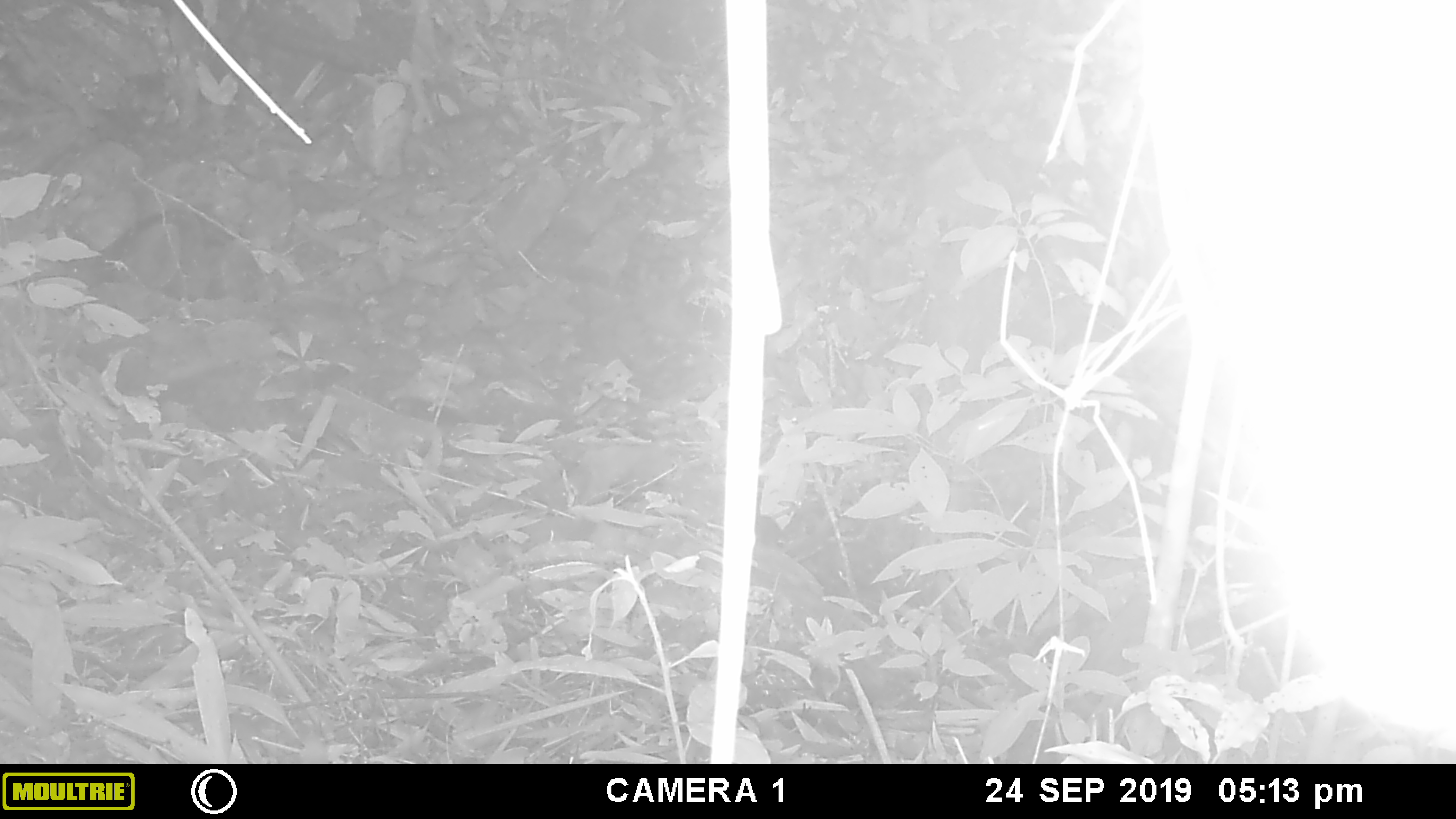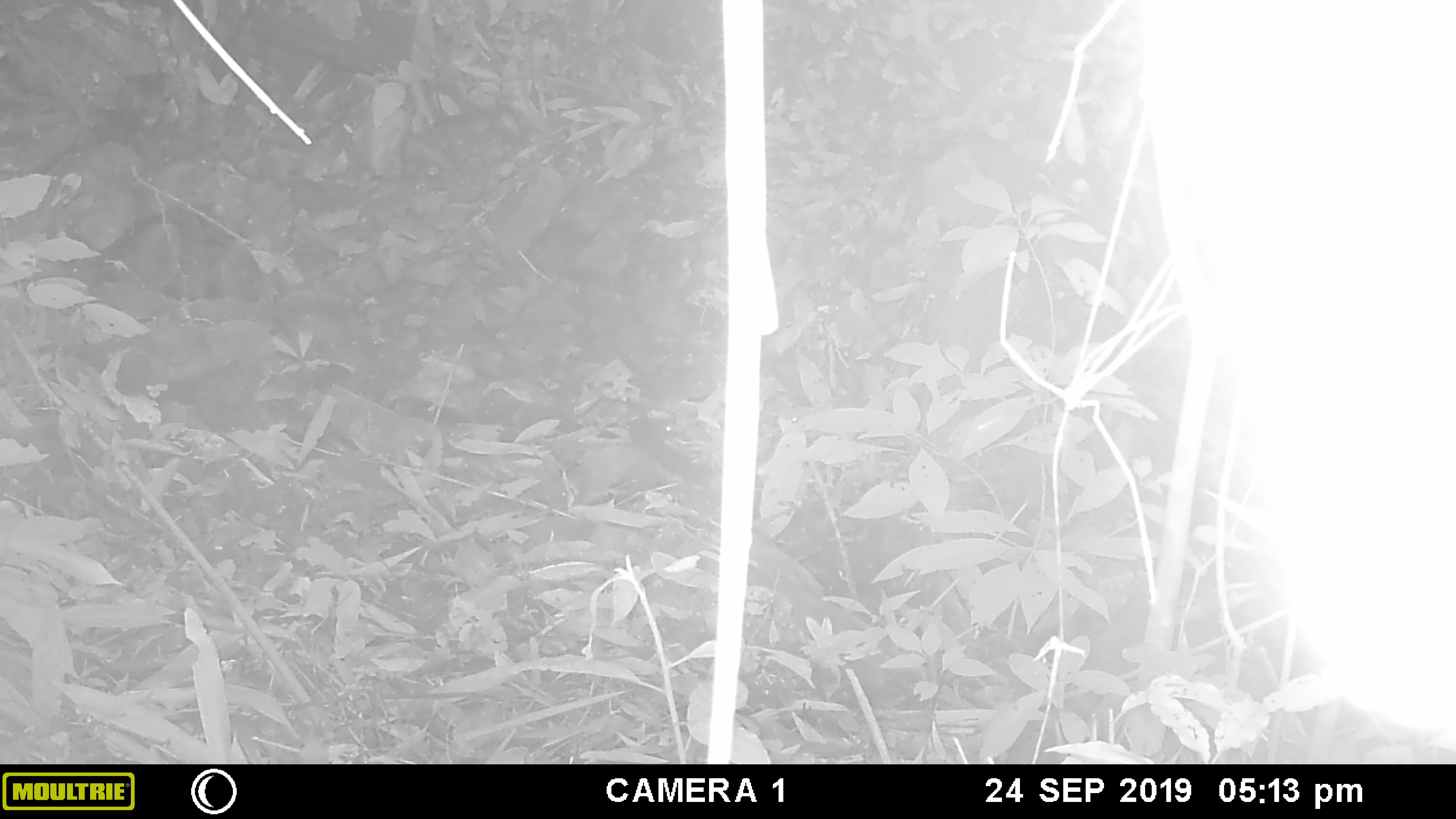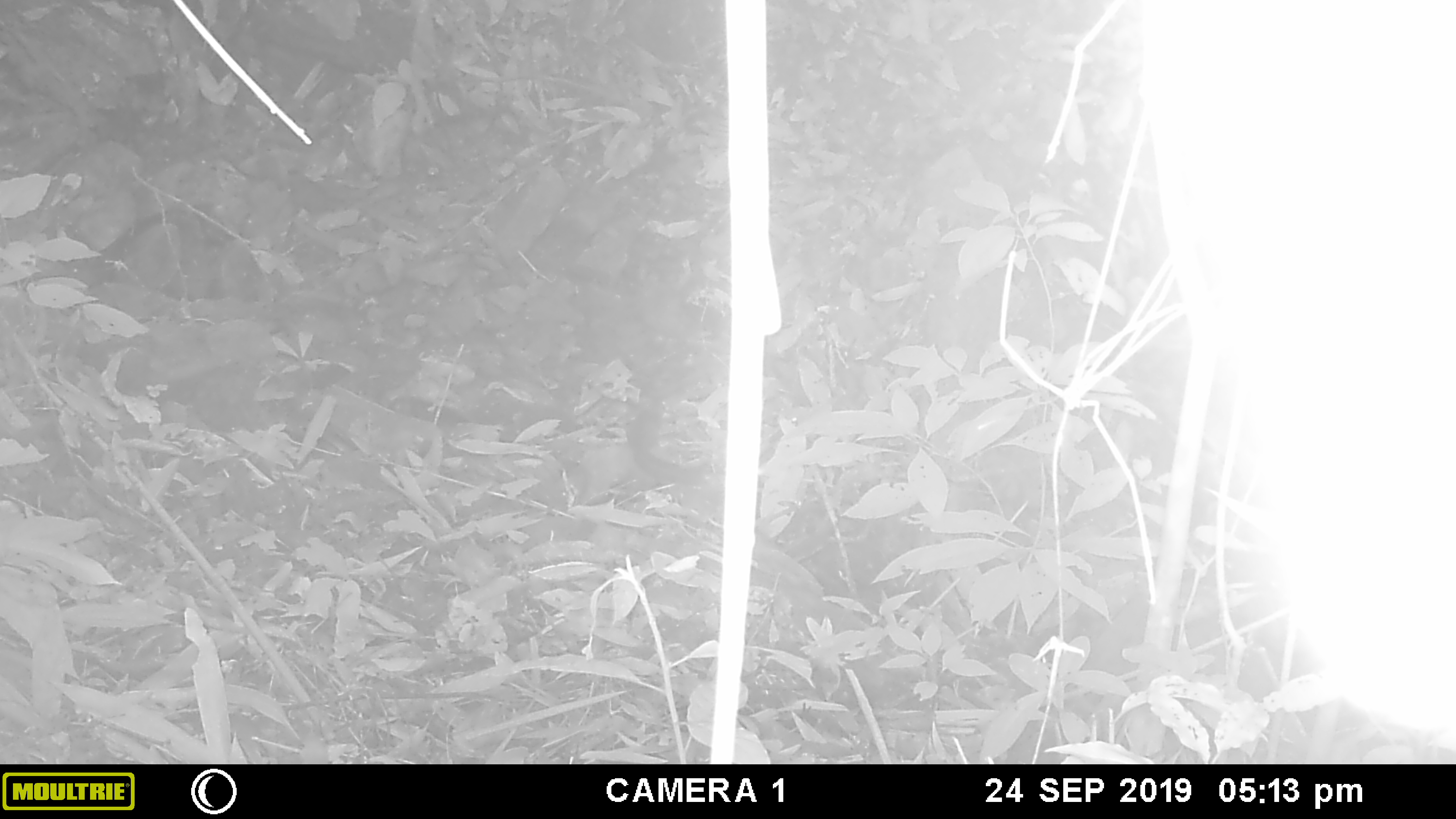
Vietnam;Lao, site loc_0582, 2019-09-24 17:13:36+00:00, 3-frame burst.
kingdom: Animalia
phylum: Chordata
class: Mammalia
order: Rodentia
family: Sciuridae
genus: Sciurus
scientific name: Sciurus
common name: squirrel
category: unidentified squirrel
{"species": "unidentified squirrel (squirrel) (Sciurus)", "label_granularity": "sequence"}